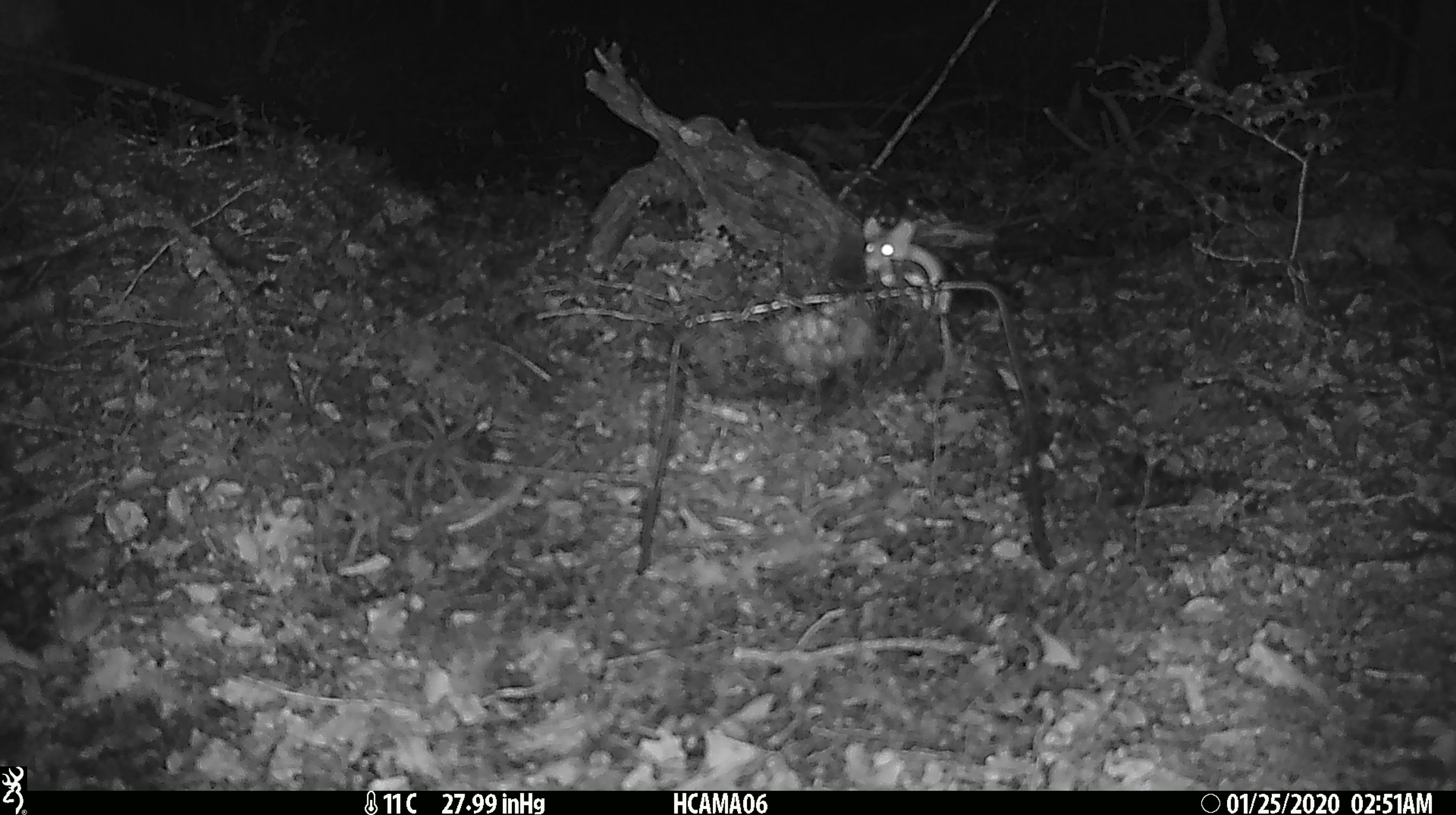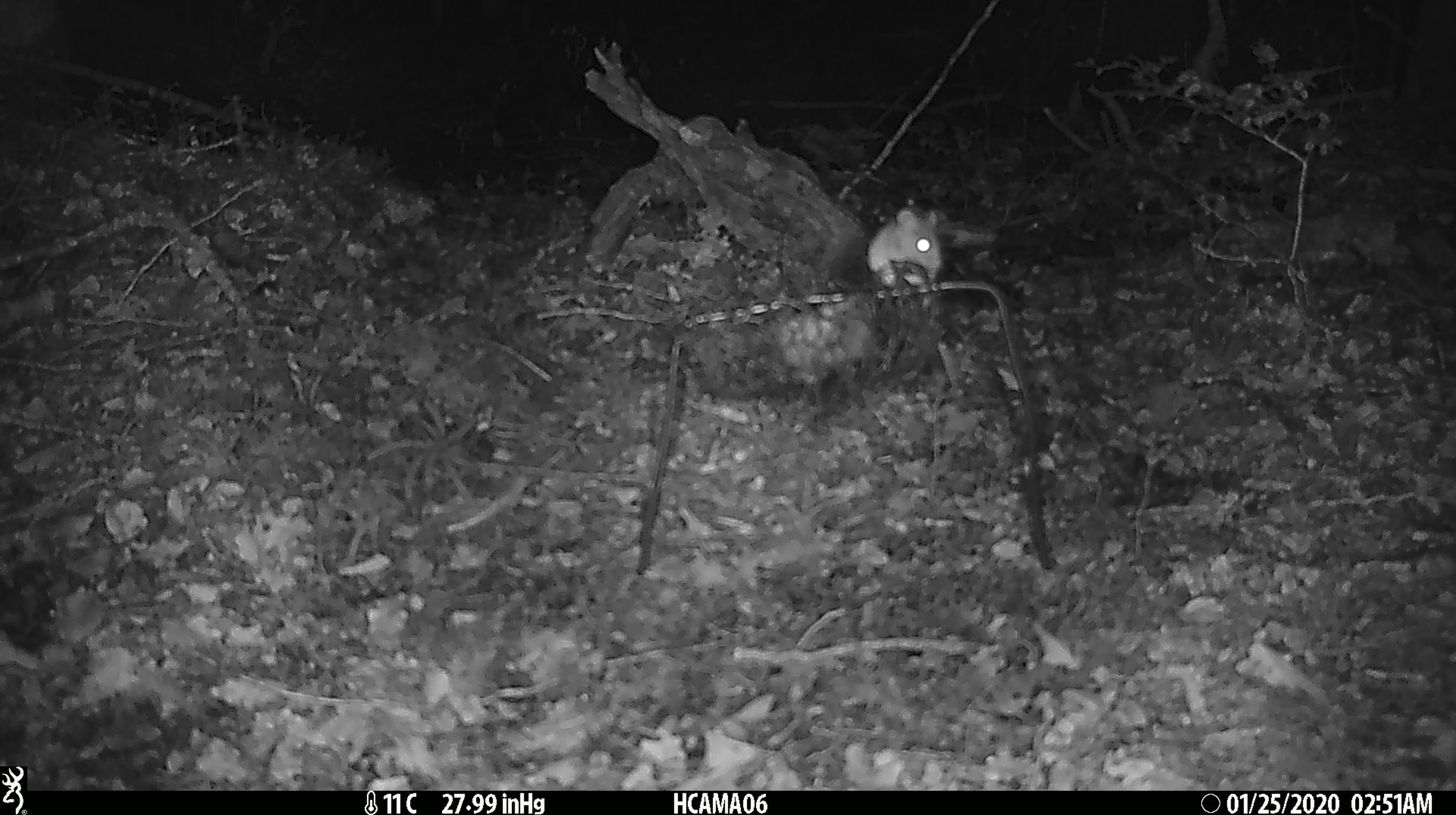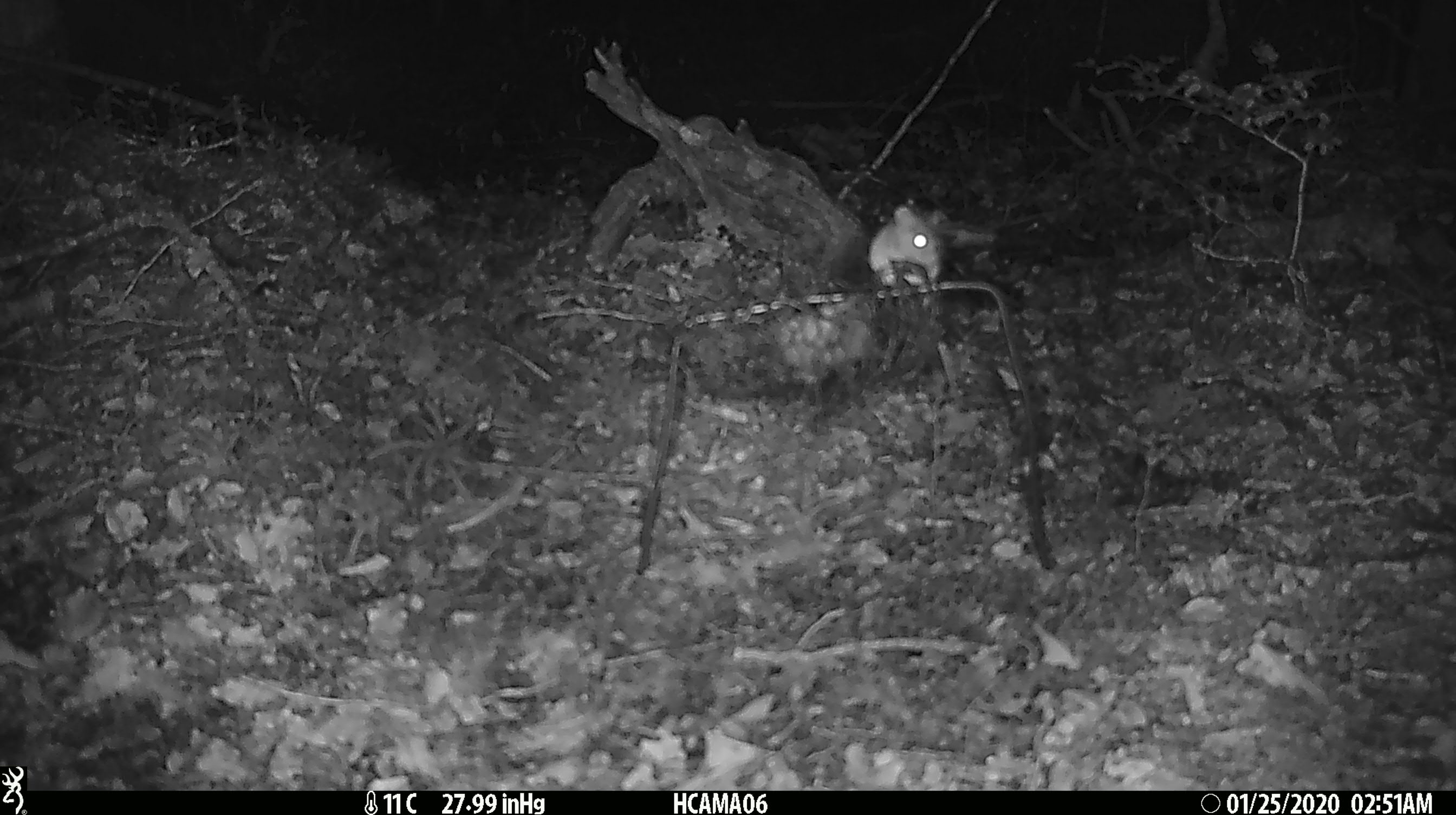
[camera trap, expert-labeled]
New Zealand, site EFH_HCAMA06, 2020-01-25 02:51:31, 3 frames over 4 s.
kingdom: Animalia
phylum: Chordata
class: Mammalia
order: Rodentia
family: Muridae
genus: Mus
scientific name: Mus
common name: mouse